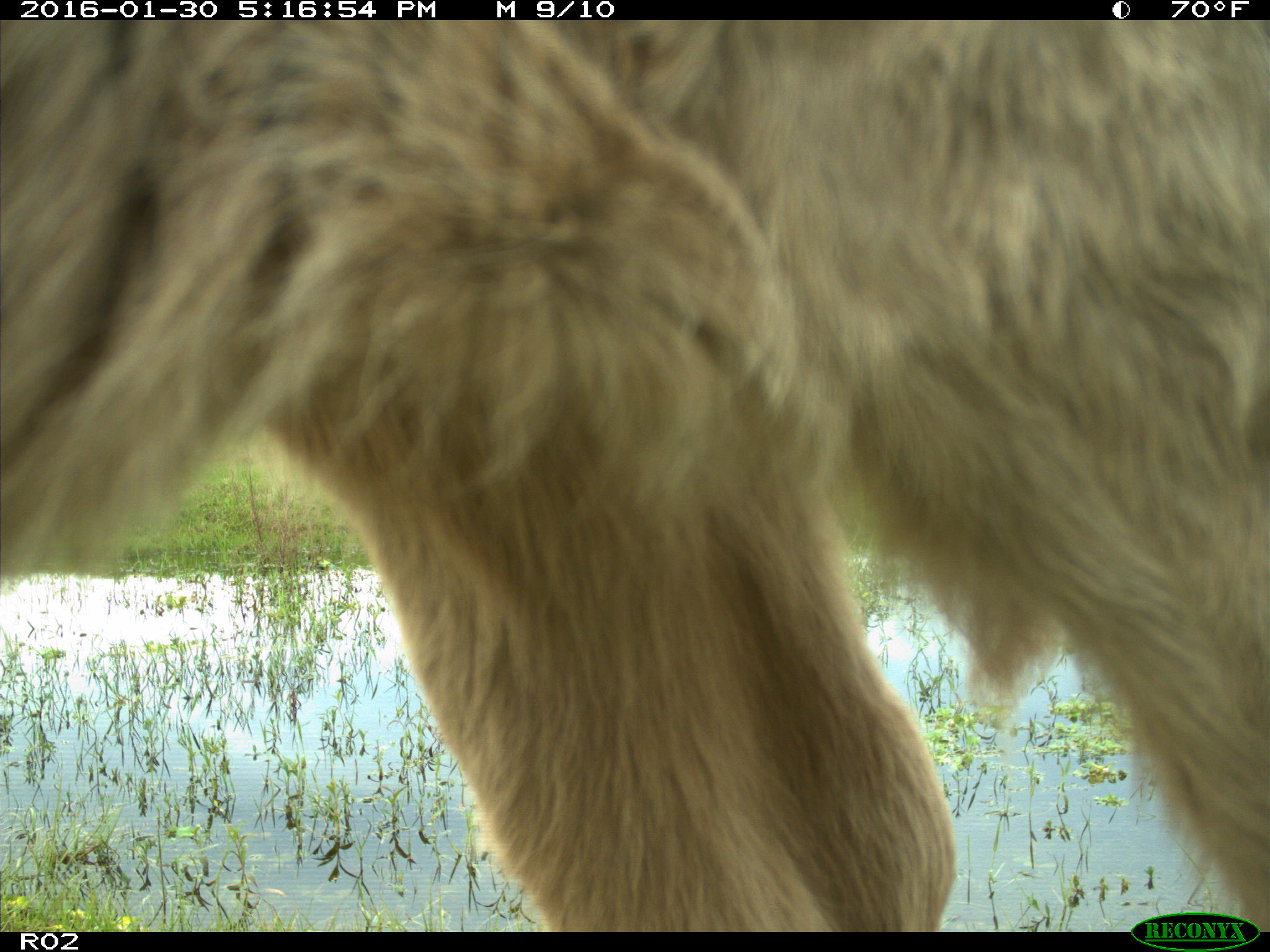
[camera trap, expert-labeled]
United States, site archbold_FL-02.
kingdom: Animalia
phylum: Chordata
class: Mammalia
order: Artiodactyla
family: Bovidae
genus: Bos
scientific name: Bos taurus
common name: domestic cow